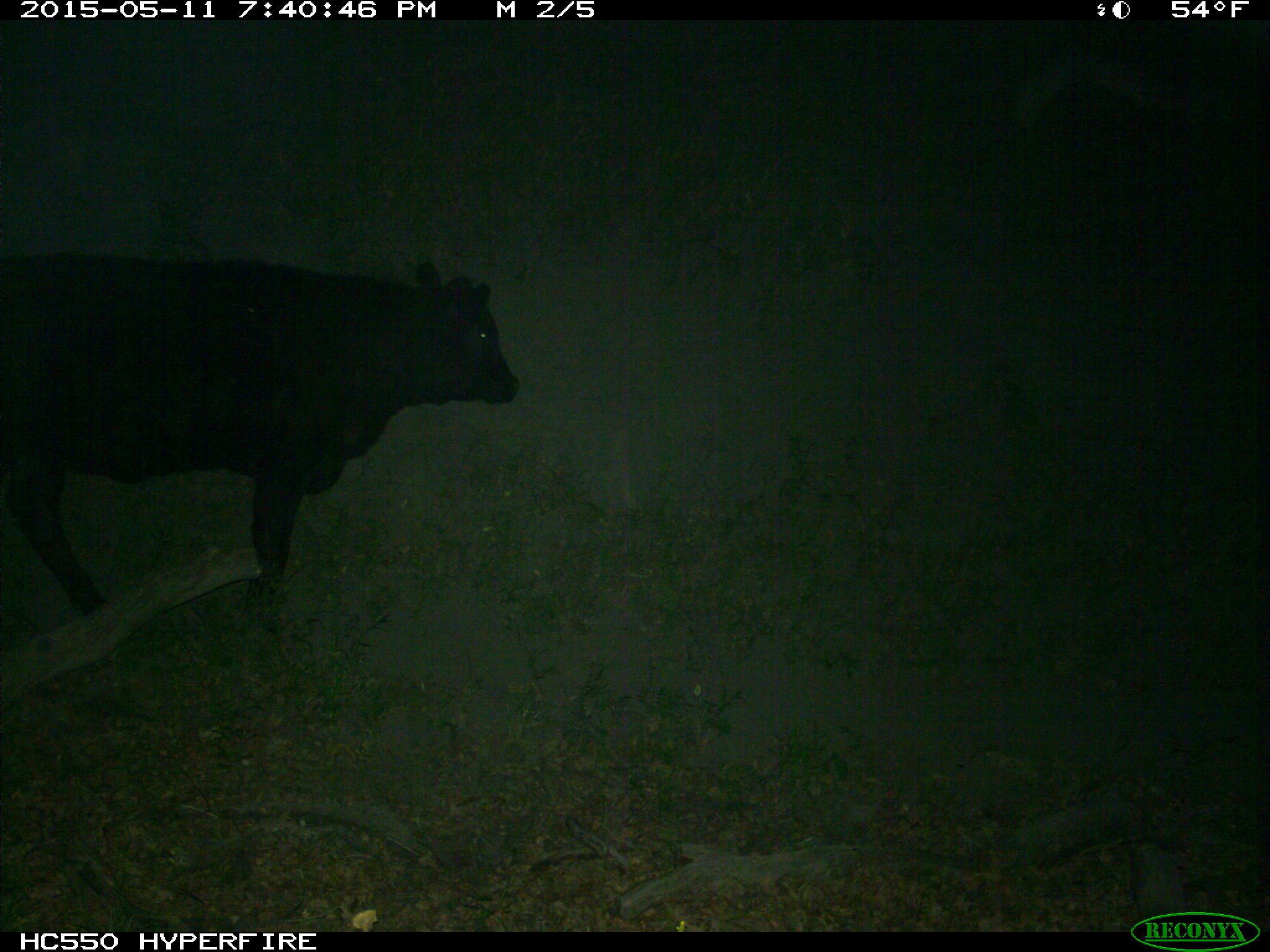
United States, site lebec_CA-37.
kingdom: Animalia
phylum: Chordata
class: Mammalia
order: Artiodactyla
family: Bovidae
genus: Bos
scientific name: Bos taurus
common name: domestic cow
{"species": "Bos taurus (domestic cow)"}